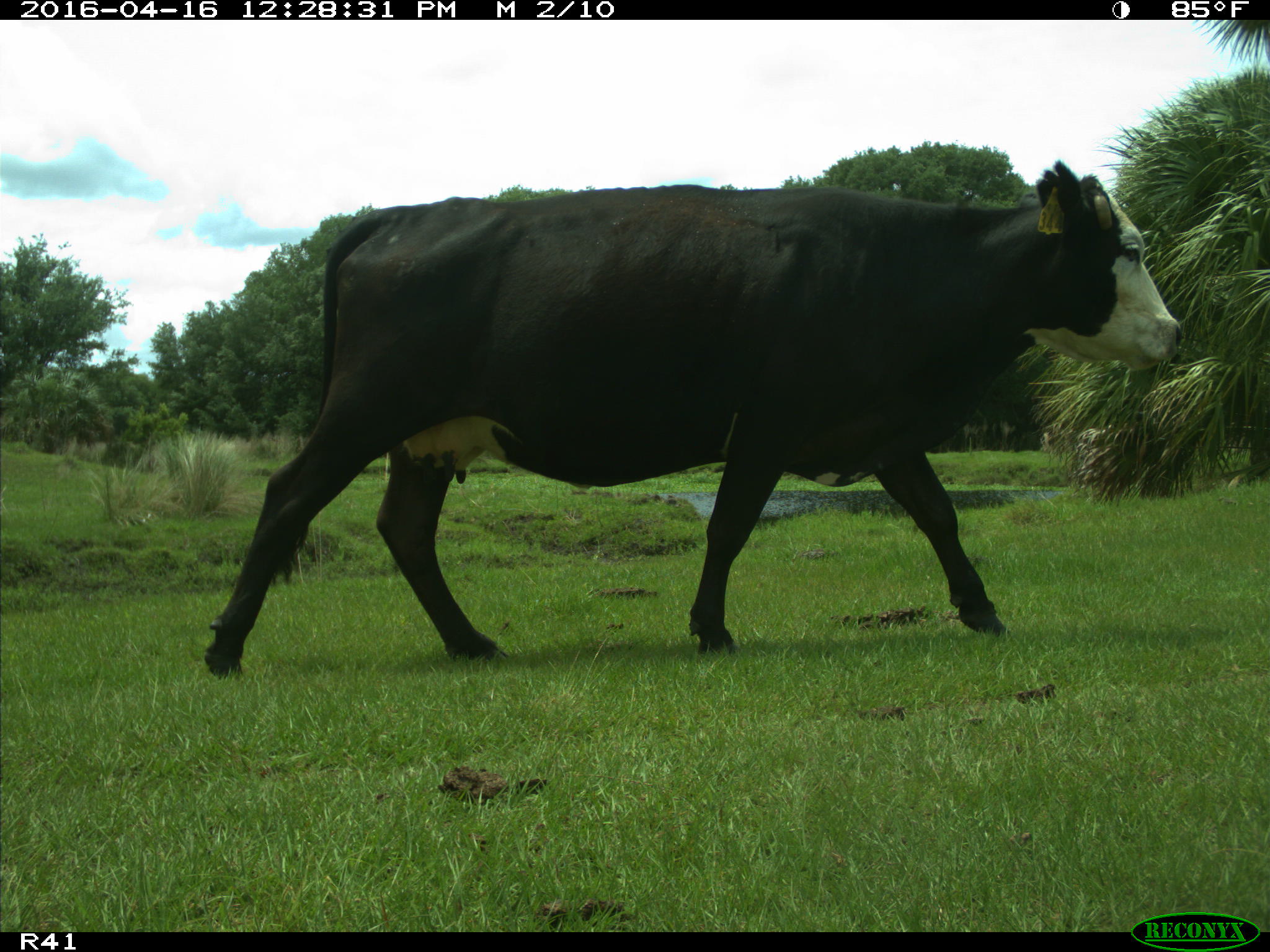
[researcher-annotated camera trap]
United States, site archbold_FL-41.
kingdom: Animalia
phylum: Chordata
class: Mammalia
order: Artiodactyla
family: Bovidae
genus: Bos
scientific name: Bos taurus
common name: domestic cow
Bos taurus (domestic cow).